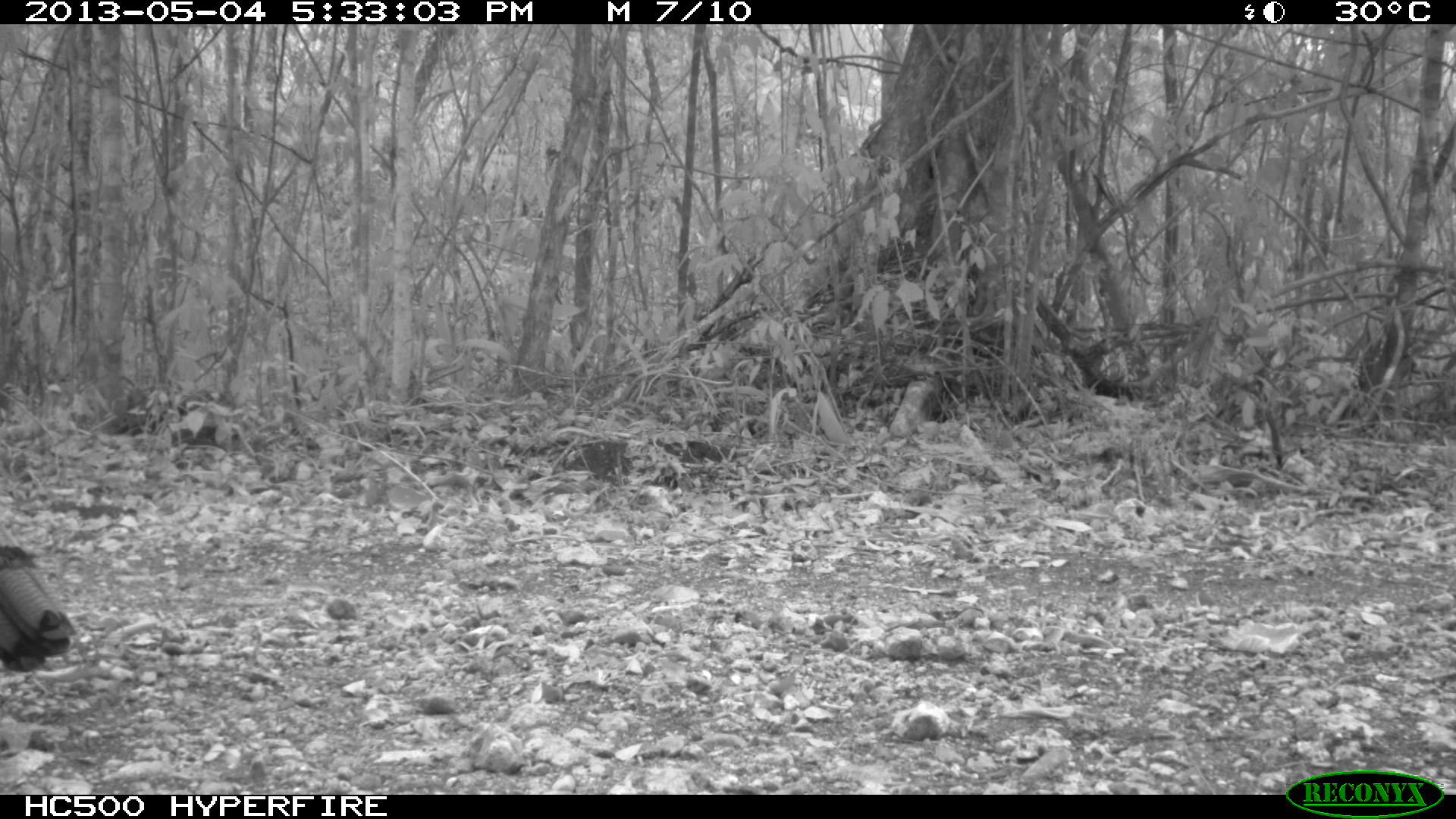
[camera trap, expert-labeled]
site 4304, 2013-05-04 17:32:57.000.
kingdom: Animalia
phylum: Chordata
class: Aves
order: Galliformes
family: Phasianidae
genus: Meleagris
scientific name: Meleagris ocellata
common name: ocellated turkey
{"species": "Meleagris ocellata (ocellated turkey)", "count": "1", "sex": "male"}